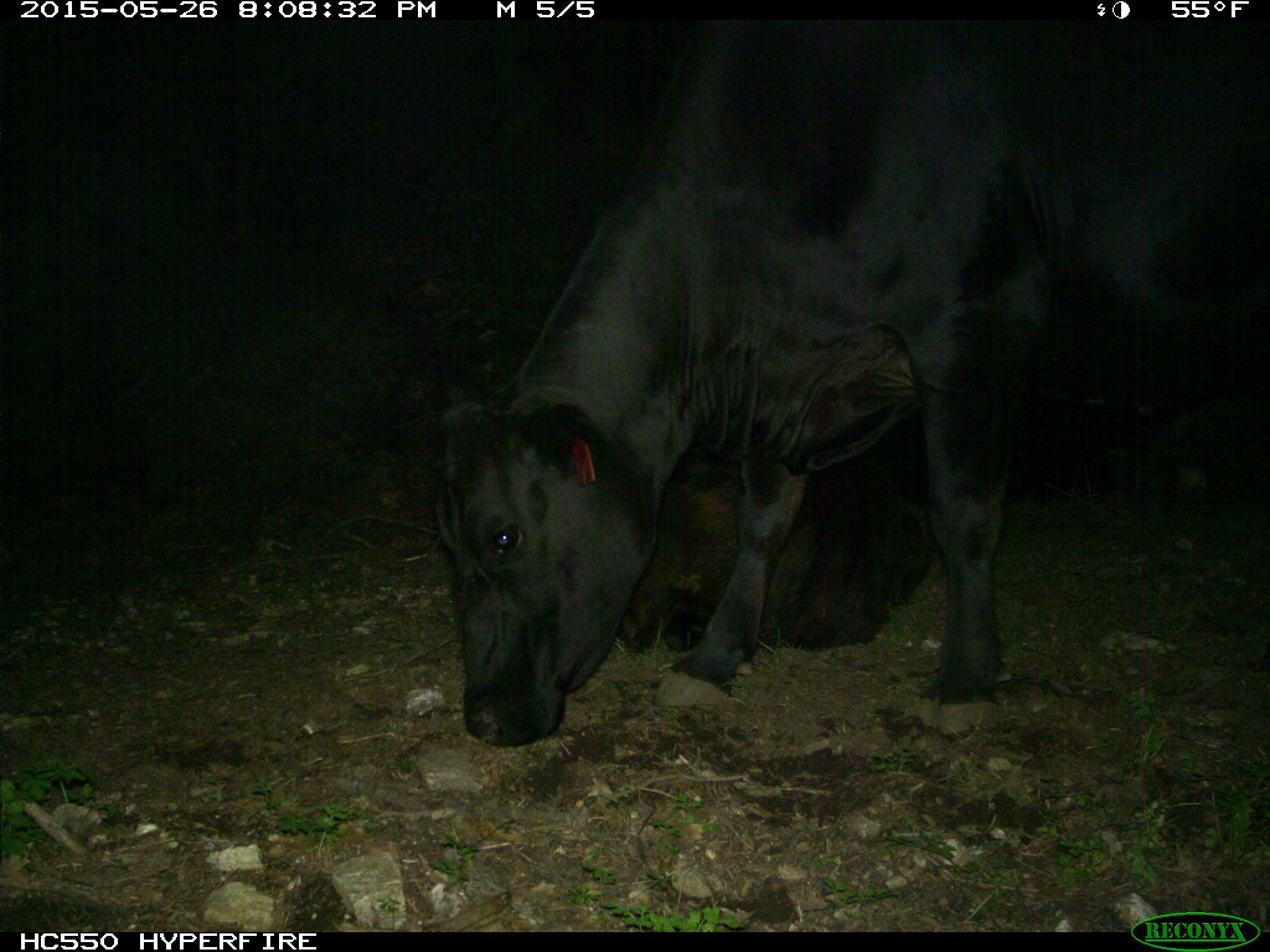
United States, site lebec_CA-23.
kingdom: Animalia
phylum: Chordata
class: Mammalia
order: Artiodactyla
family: Bovidae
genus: Bos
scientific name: Bos taurus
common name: domestic cow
Bos taurus (domestic cow).